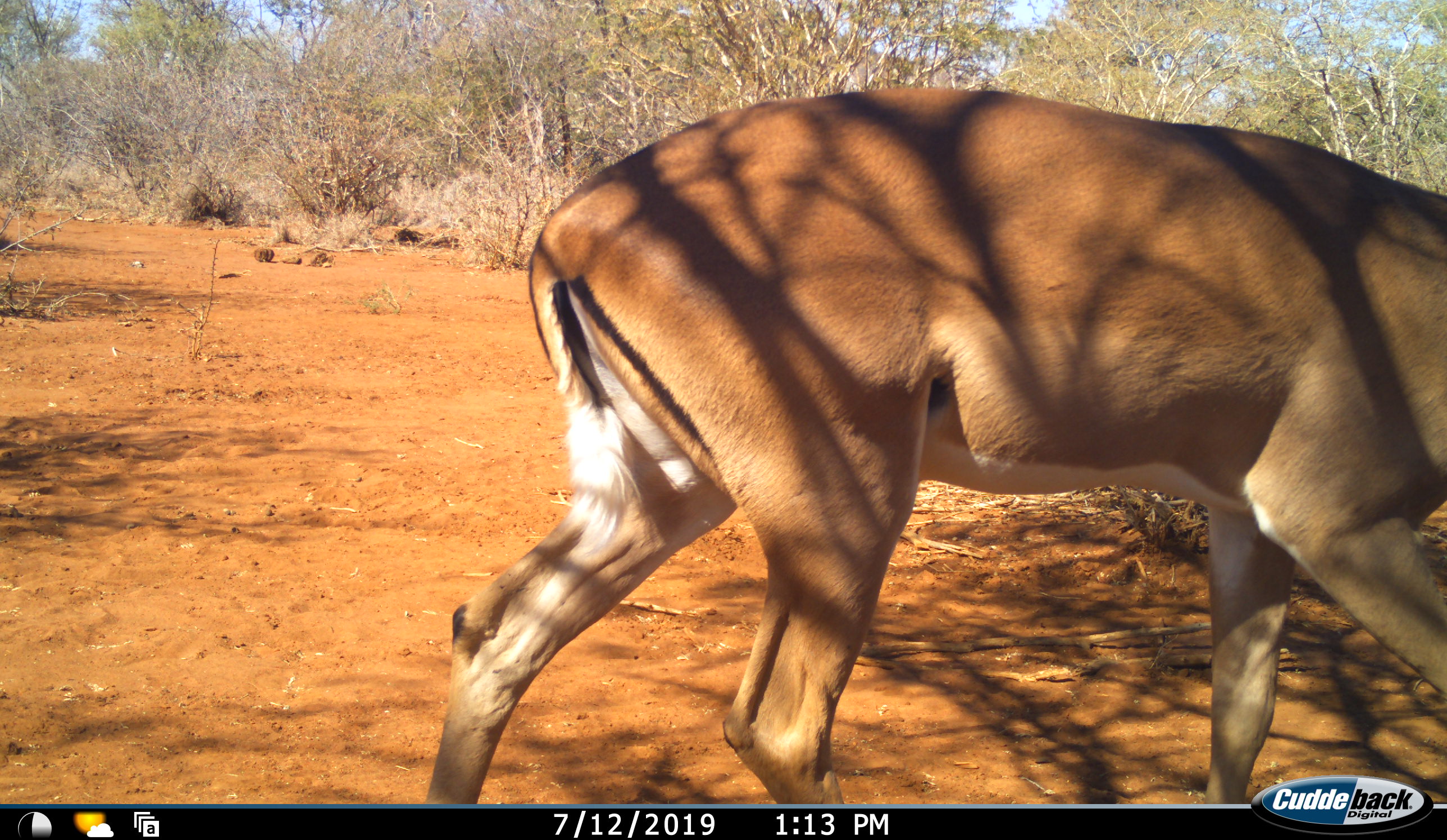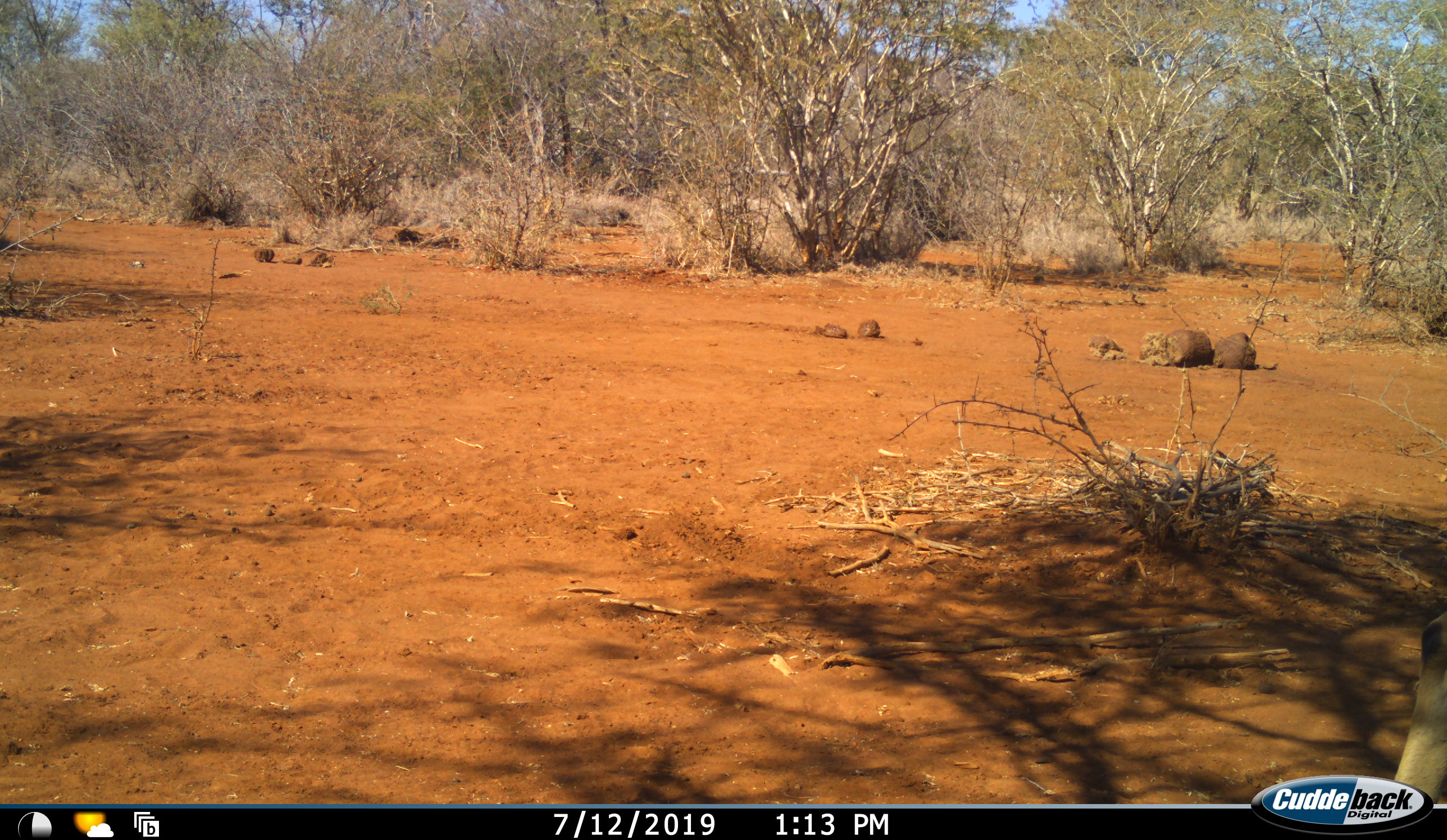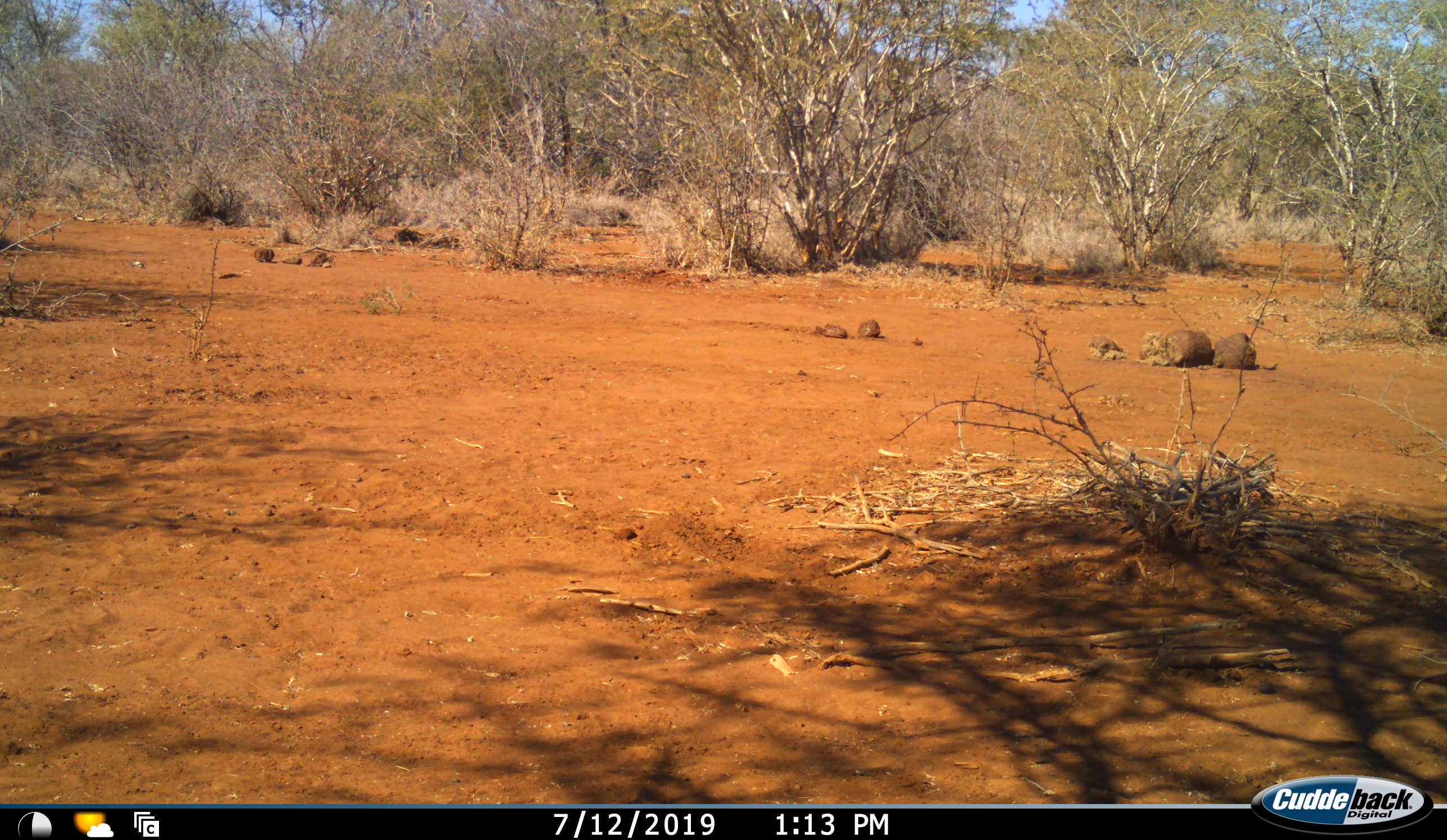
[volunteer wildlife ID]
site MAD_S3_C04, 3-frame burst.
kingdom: Animalia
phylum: Chordata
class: Mammalia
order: Artiodactyla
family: Bovidae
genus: Aepyceros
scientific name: Aepyceros melampus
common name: impala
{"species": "impala (Aepyceros melampus)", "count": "1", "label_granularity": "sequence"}